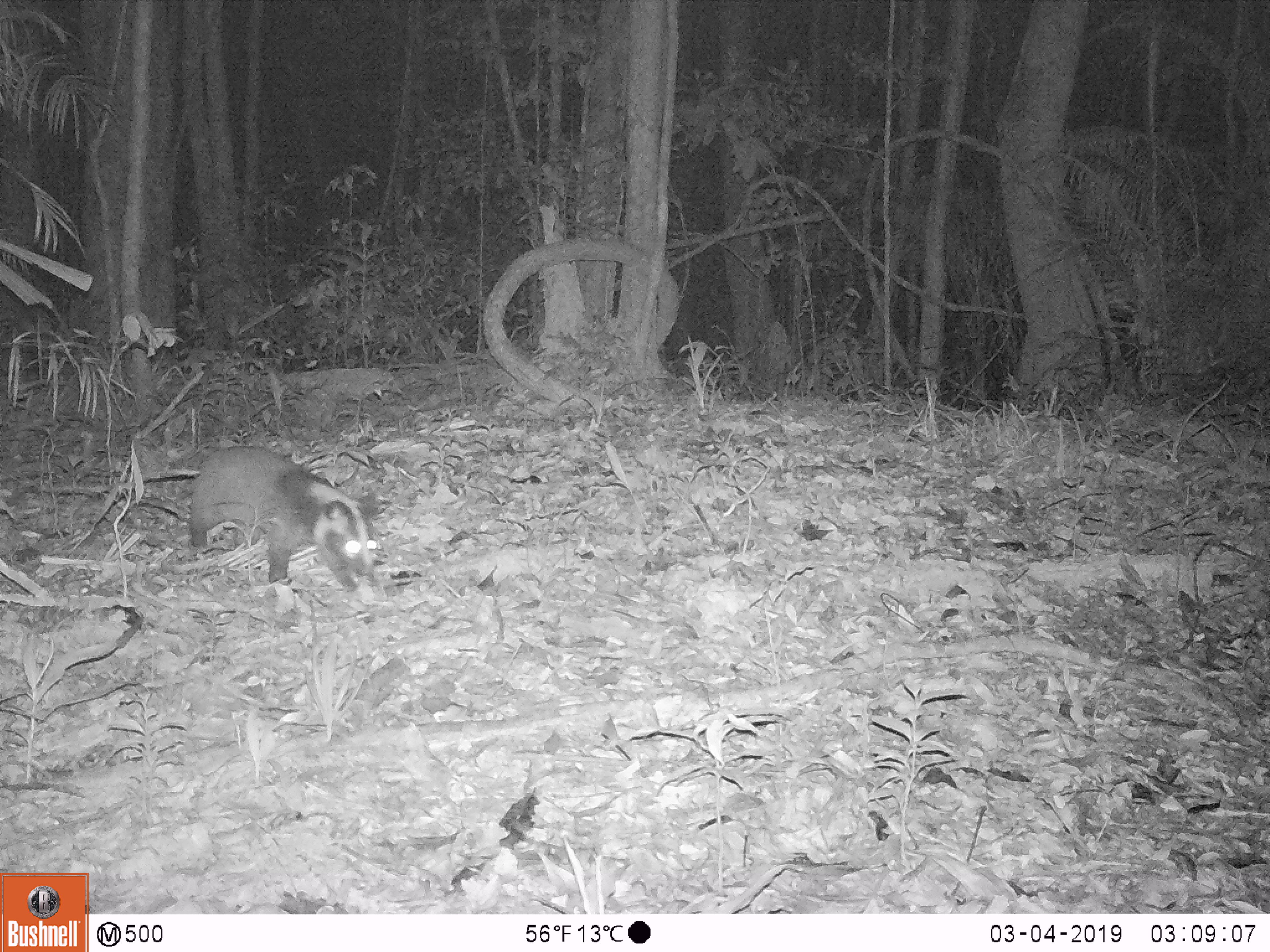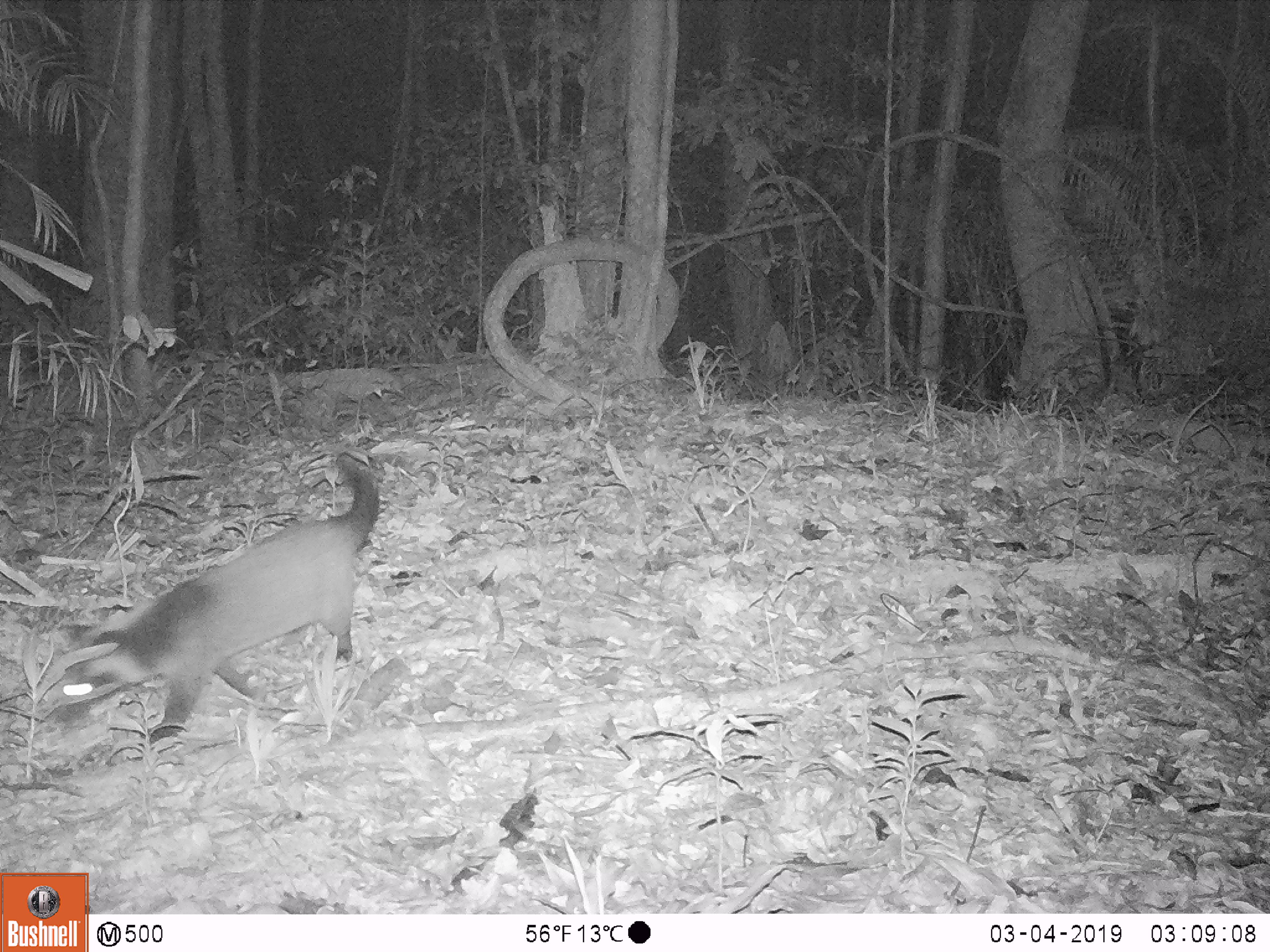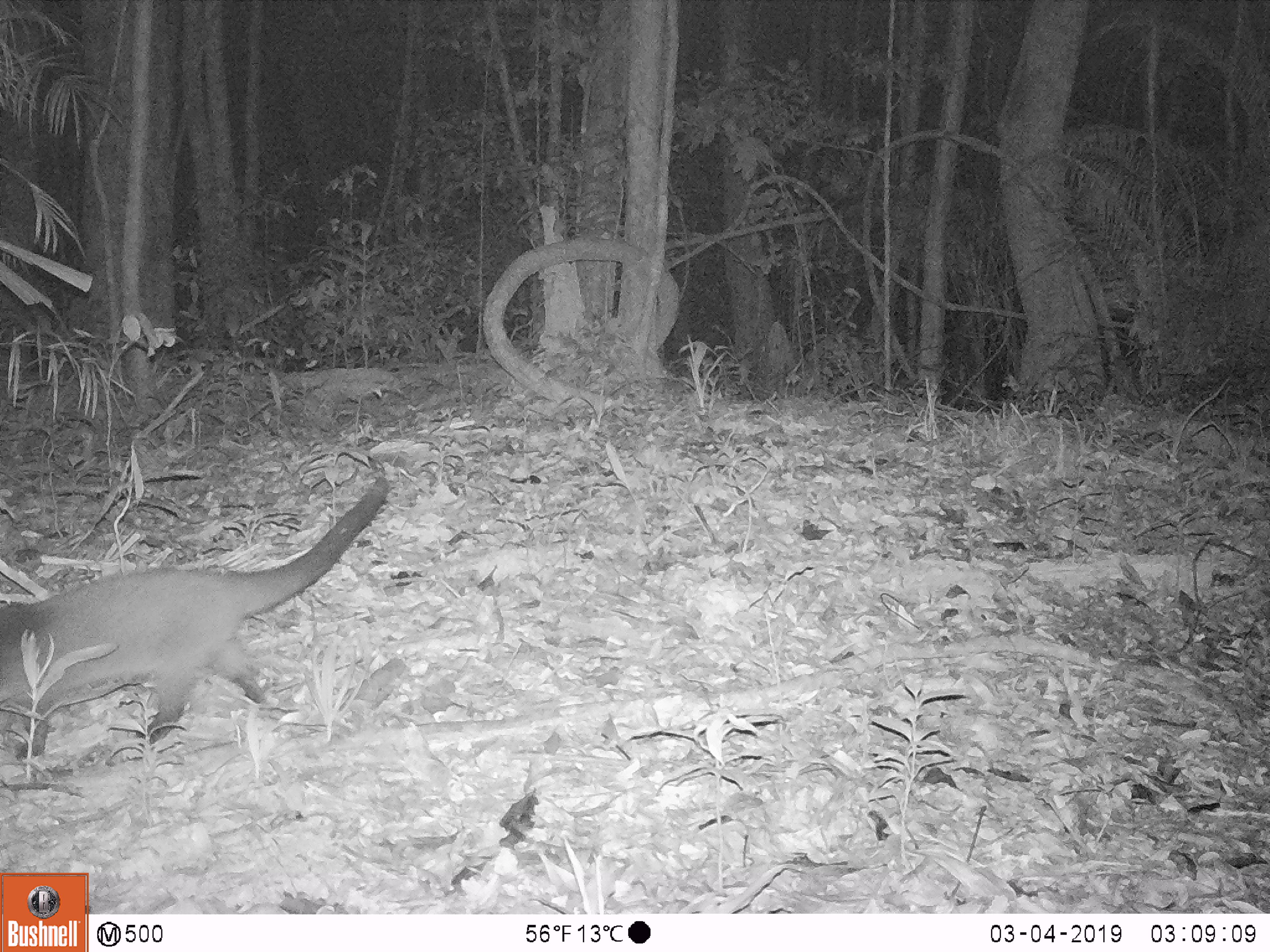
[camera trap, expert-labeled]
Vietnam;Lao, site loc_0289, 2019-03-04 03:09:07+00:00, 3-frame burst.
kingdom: Animalia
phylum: Chordata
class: Mammalia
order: Carnivora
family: Viverridae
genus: Paguma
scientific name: Paguma larvata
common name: masked palm civet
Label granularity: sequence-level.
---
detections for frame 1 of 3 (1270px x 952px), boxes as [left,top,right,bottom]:
masked palm civet: [176,446,379,591]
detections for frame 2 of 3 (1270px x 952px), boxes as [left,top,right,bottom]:
masked palm civet: [44,451,381,762]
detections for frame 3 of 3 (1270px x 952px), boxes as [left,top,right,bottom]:
masked palm civet: [0,476,390,766]